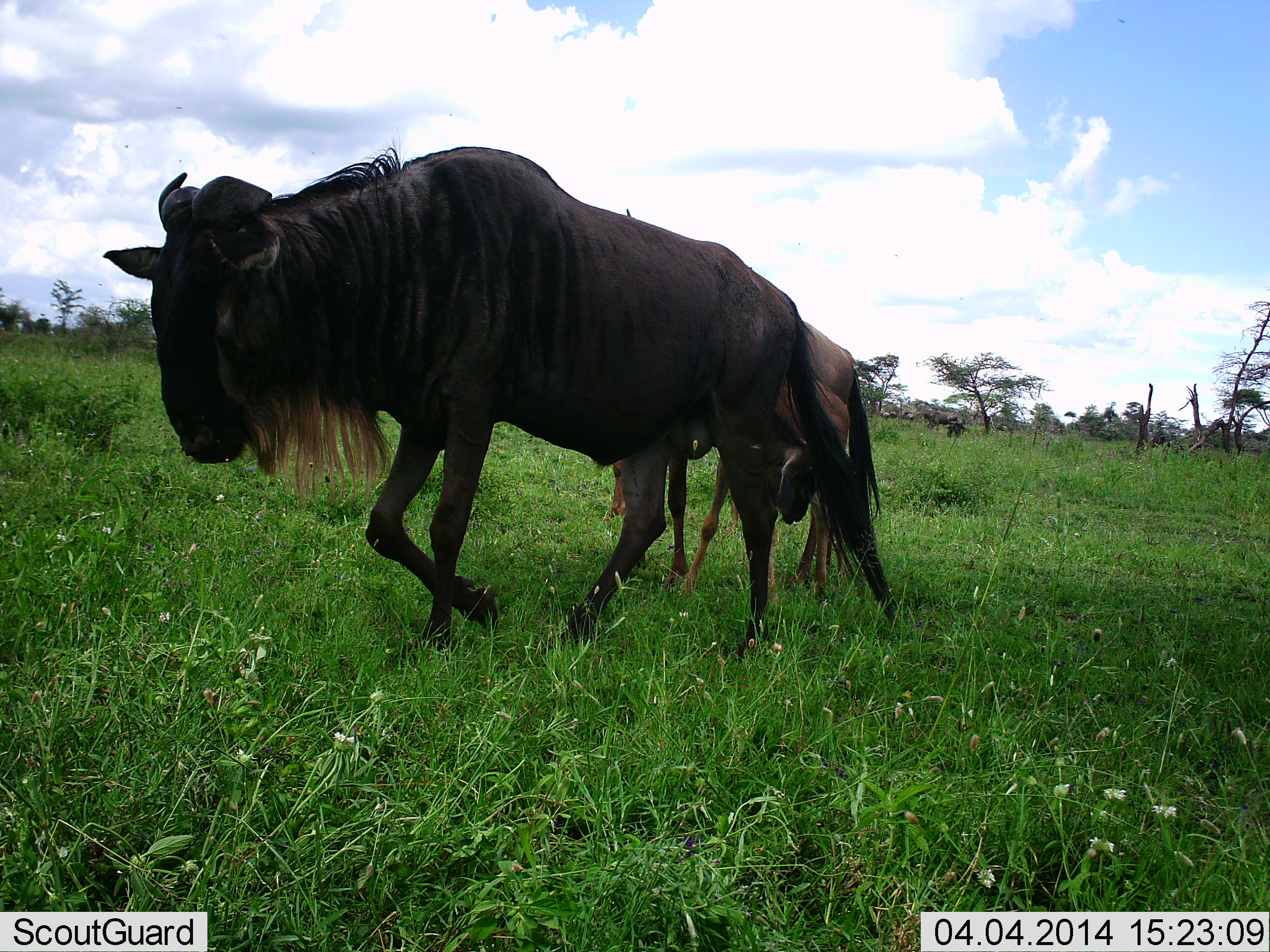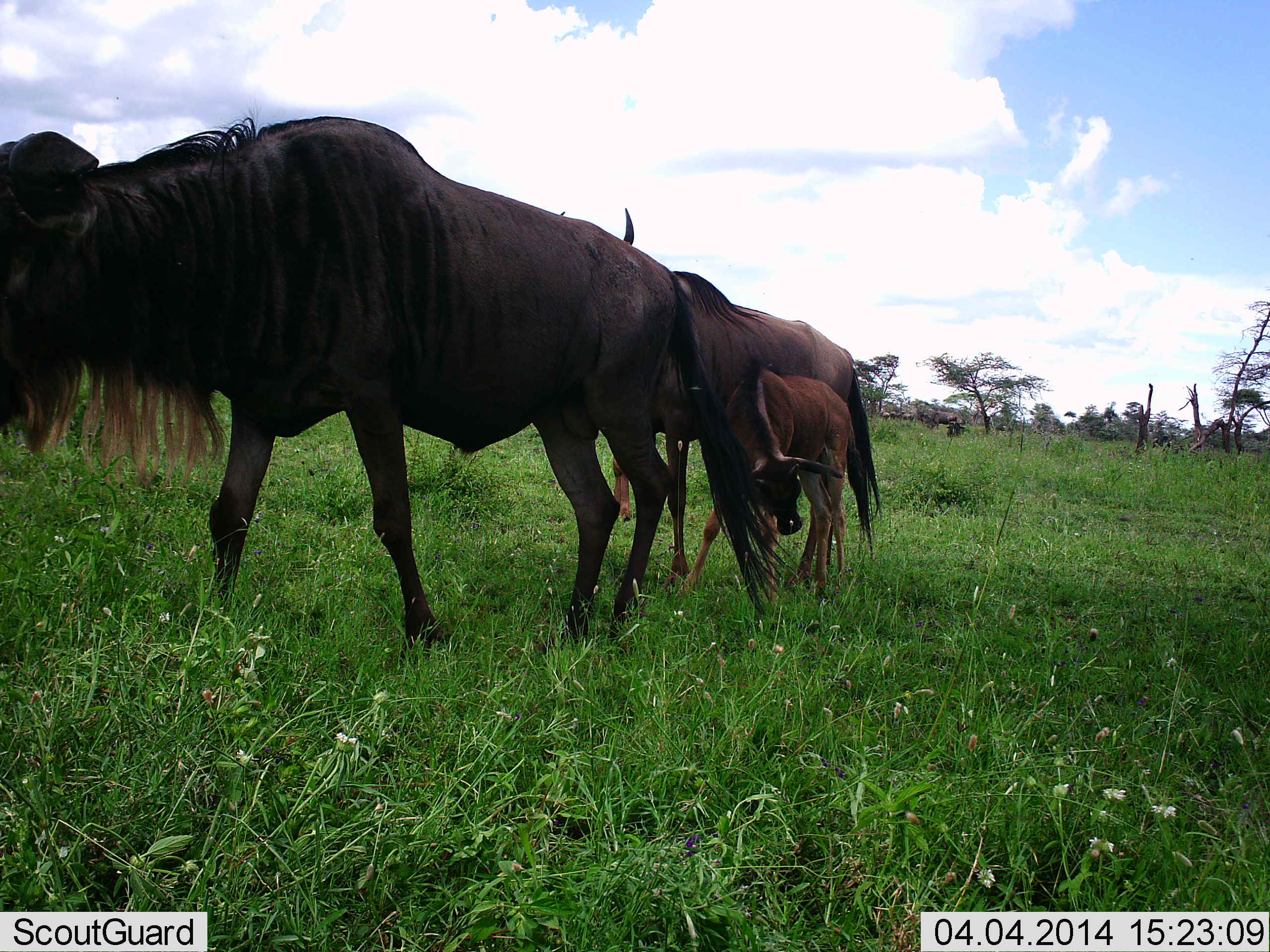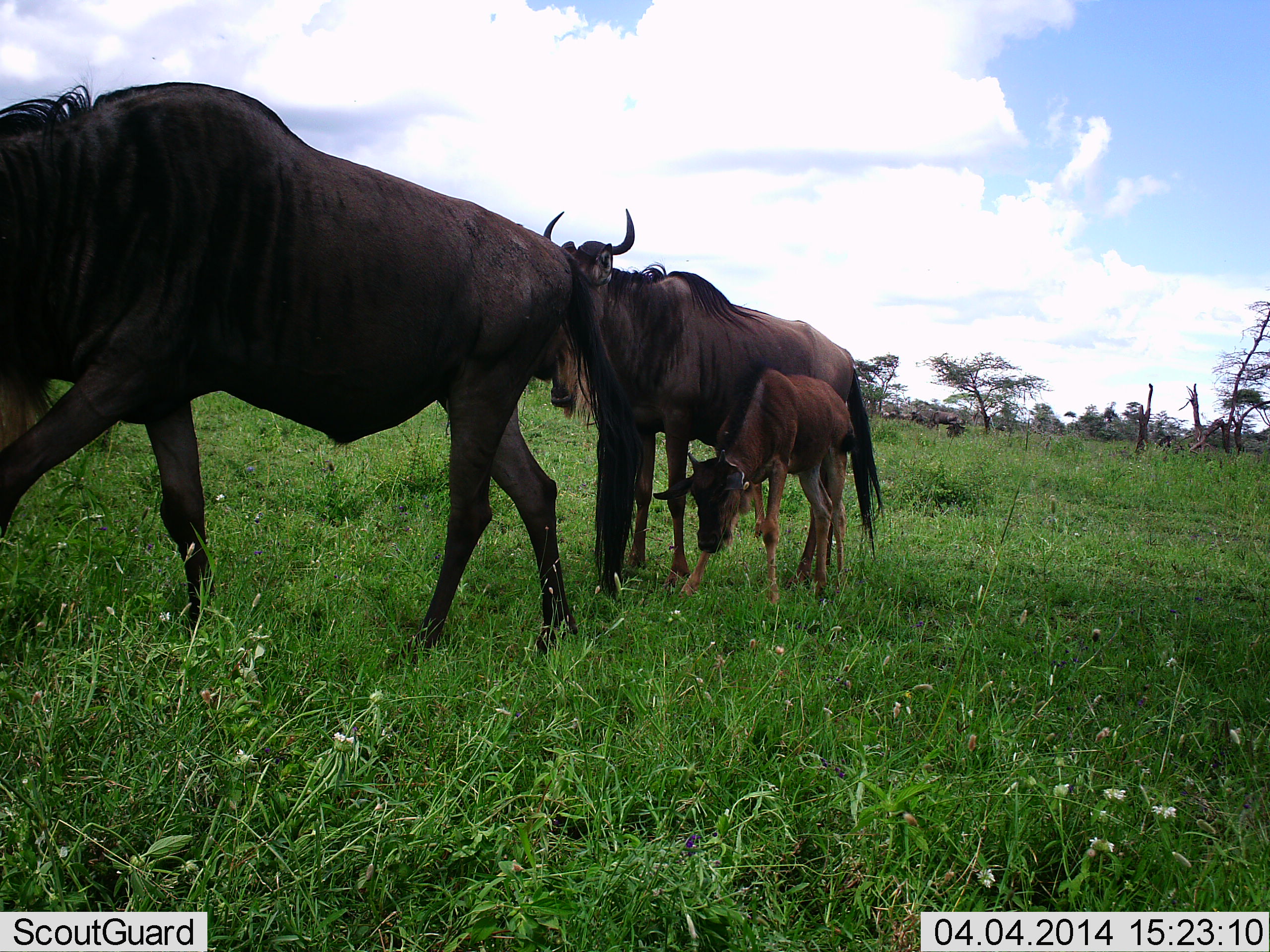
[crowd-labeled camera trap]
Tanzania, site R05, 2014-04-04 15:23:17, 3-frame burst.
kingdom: Animalia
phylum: Chordata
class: Mammalia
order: Artiodactyla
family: Bovidae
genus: Connochaetes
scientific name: Connochaetes taurinus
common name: blue wildebeest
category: wildebeest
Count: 3.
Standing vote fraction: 70%.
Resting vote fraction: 0%.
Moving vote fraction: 80%.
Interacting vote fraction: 0%.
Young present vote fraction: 100%.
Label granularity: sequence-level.